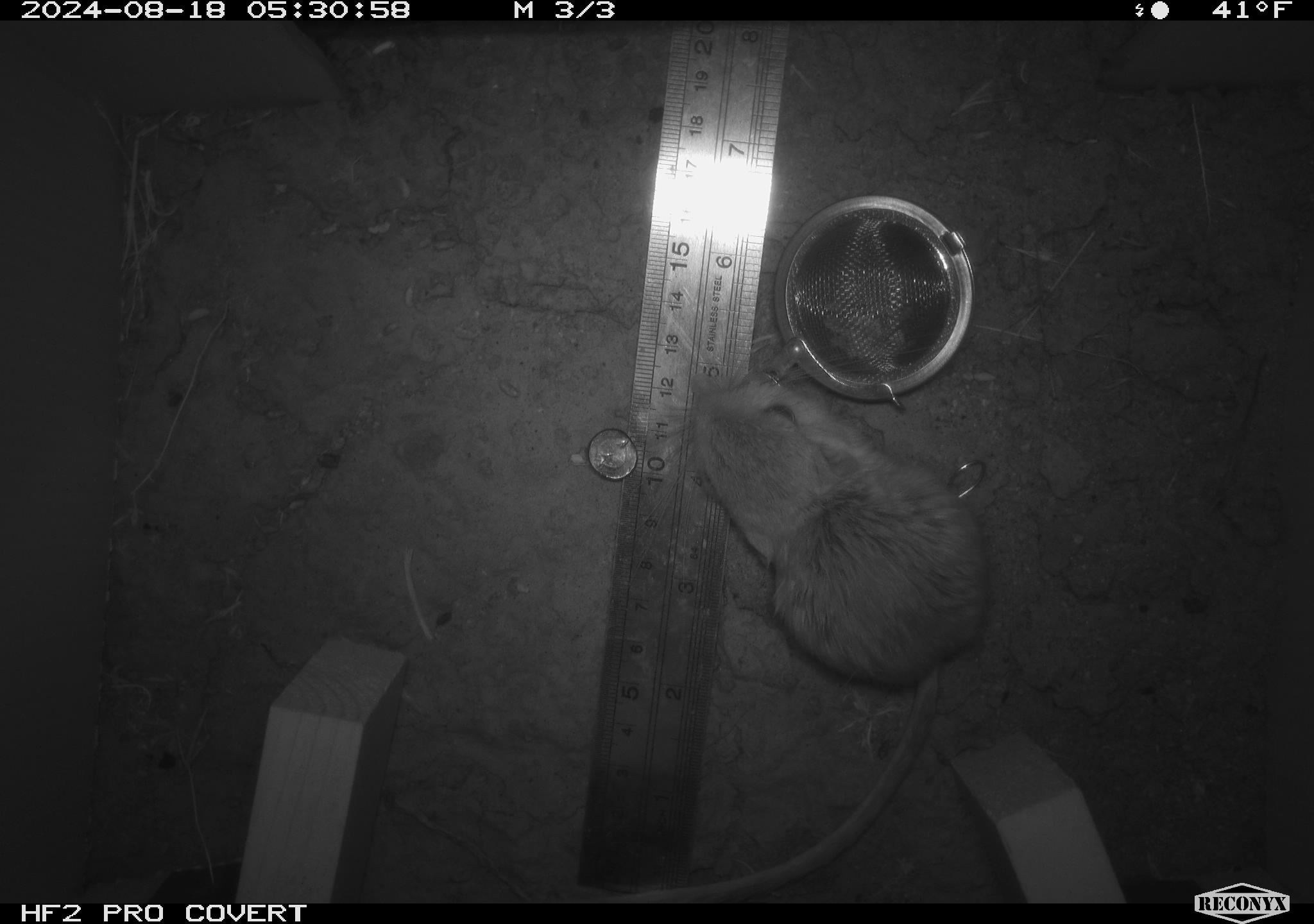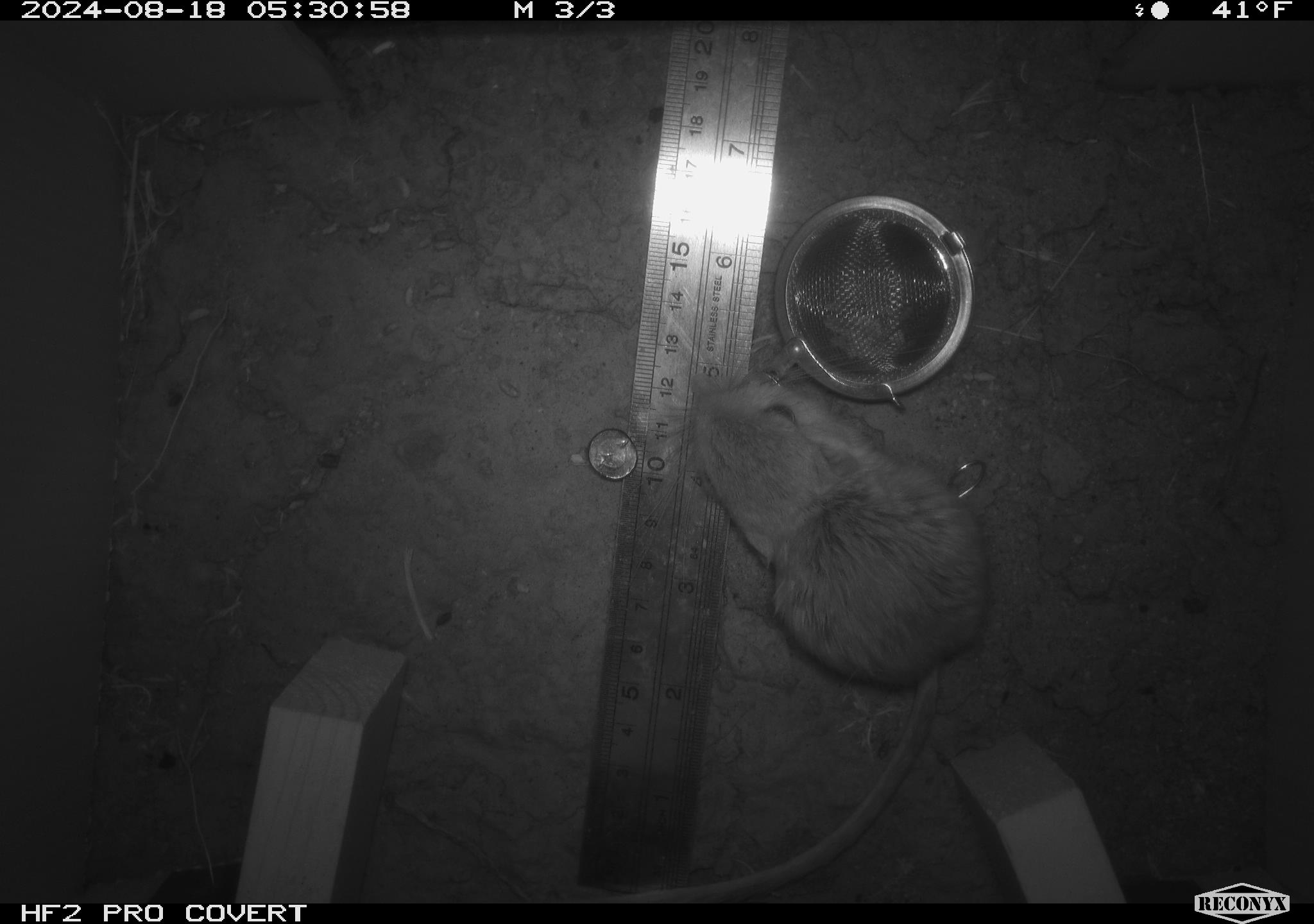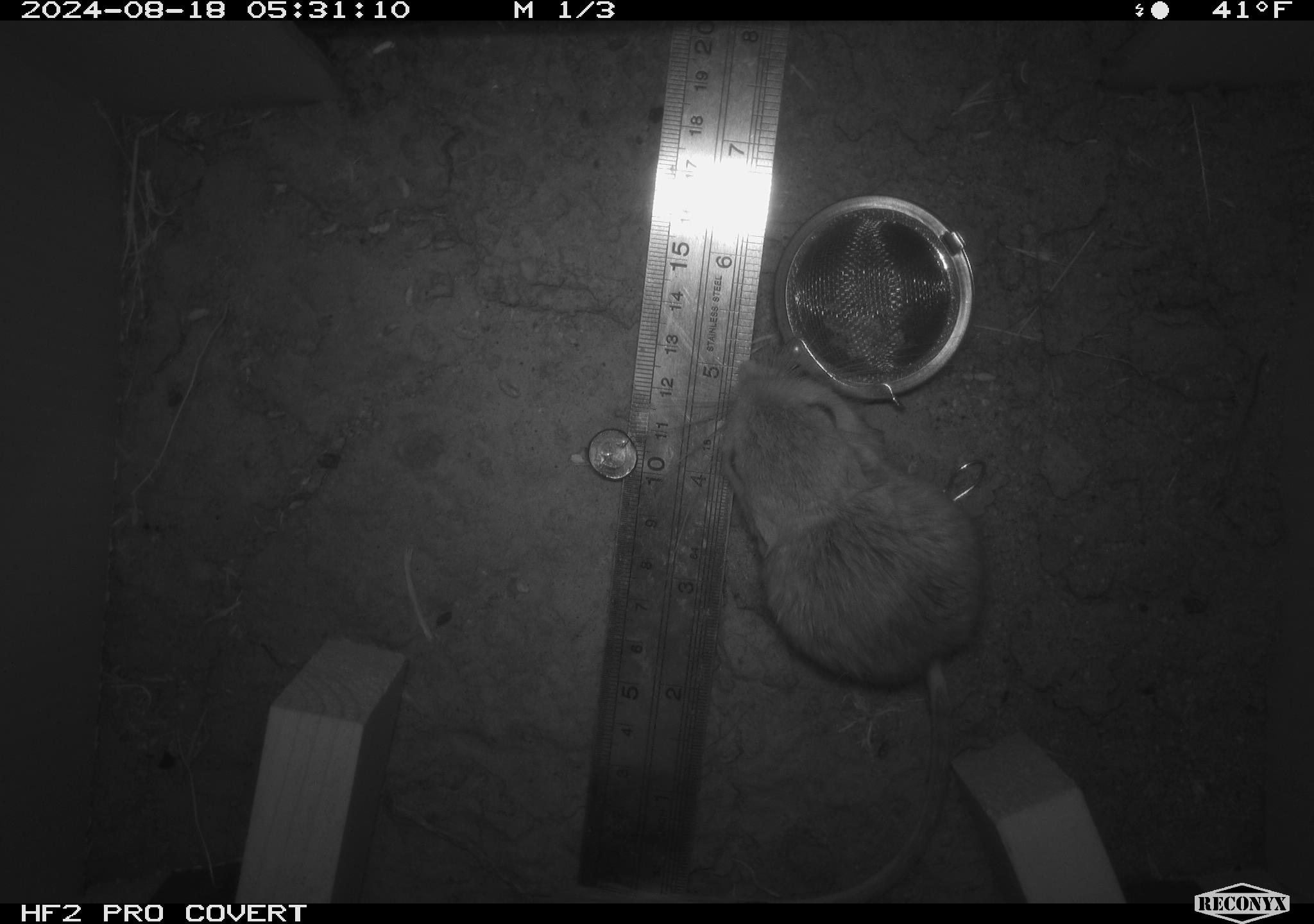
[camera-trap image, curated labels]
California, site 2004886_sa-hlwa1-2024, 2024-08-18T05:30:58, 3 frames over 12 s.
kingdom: Animalia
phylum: Chordata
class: Mammalia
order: Rodentia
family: Heteromyidae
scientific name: Heteromyidae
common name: kangaroo rats and pocket mice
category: heteromyidae family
Heteromyidae family (kangaroo rats and pocket mice) (Heteromyidae).